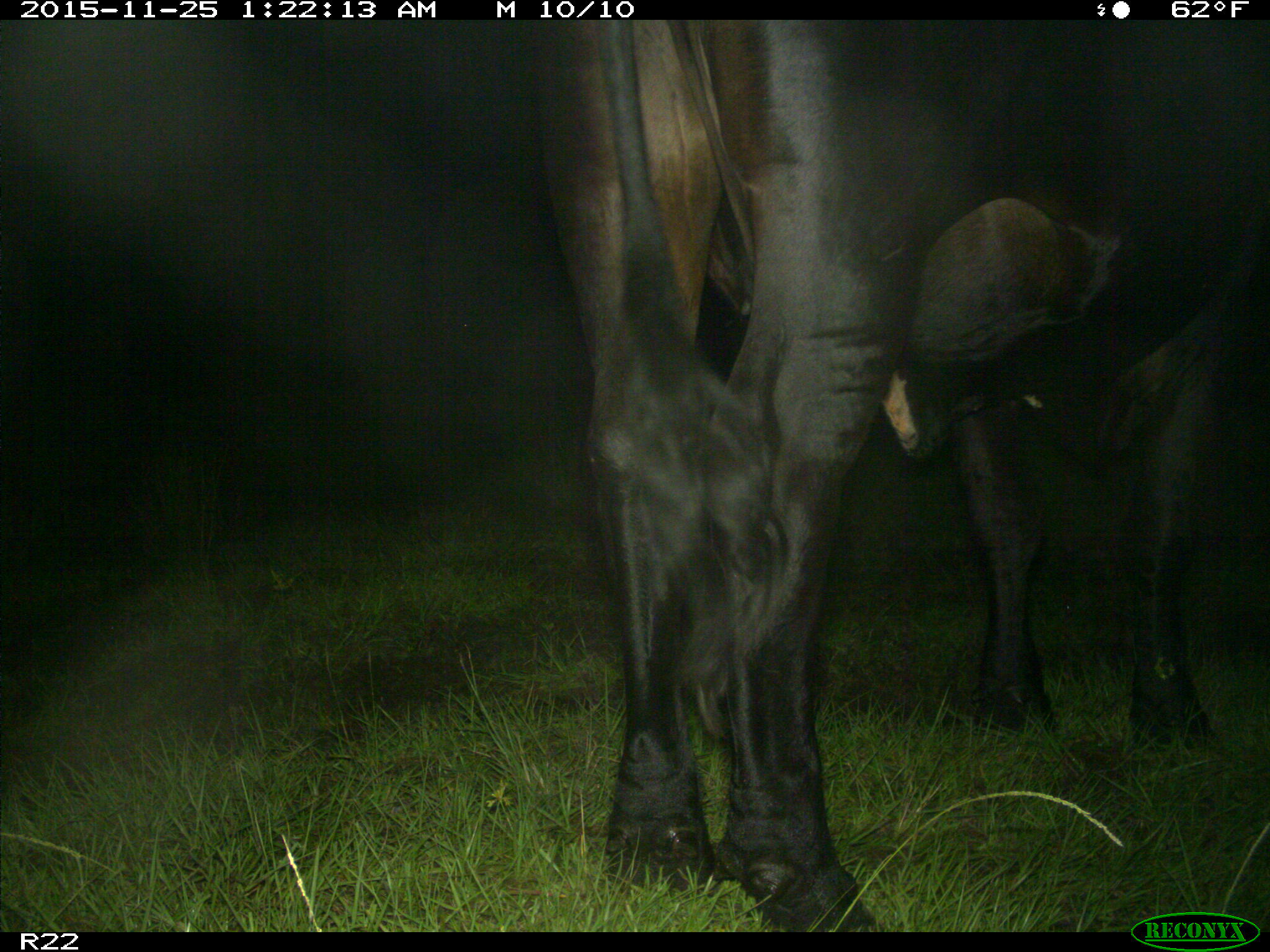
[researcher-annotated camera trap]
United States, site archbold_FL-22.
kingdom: Animalia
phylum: Chordata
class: Mammalia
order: Artiodactyla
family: Bovidae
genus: Bos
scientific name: Bos taurus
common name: domestic cow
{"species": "Bos taurus (domestic cow)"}